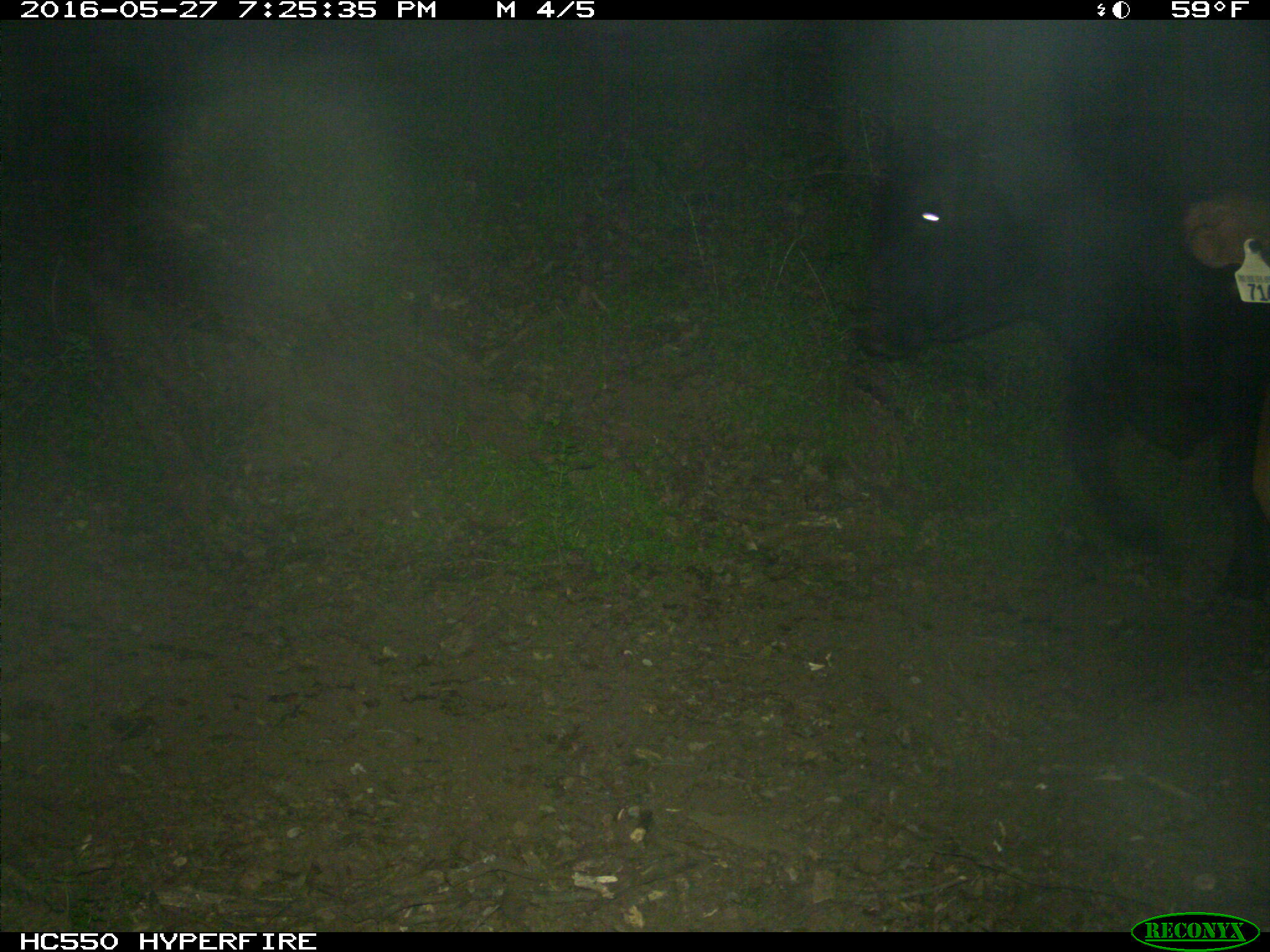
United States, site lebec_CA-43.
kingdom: Animalia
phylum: Chordata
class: Mammalia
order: Artiodactyla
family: Bovidae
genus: Bos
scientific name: Bos taurus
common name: domestic cow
Bos taurus (domestic cow).